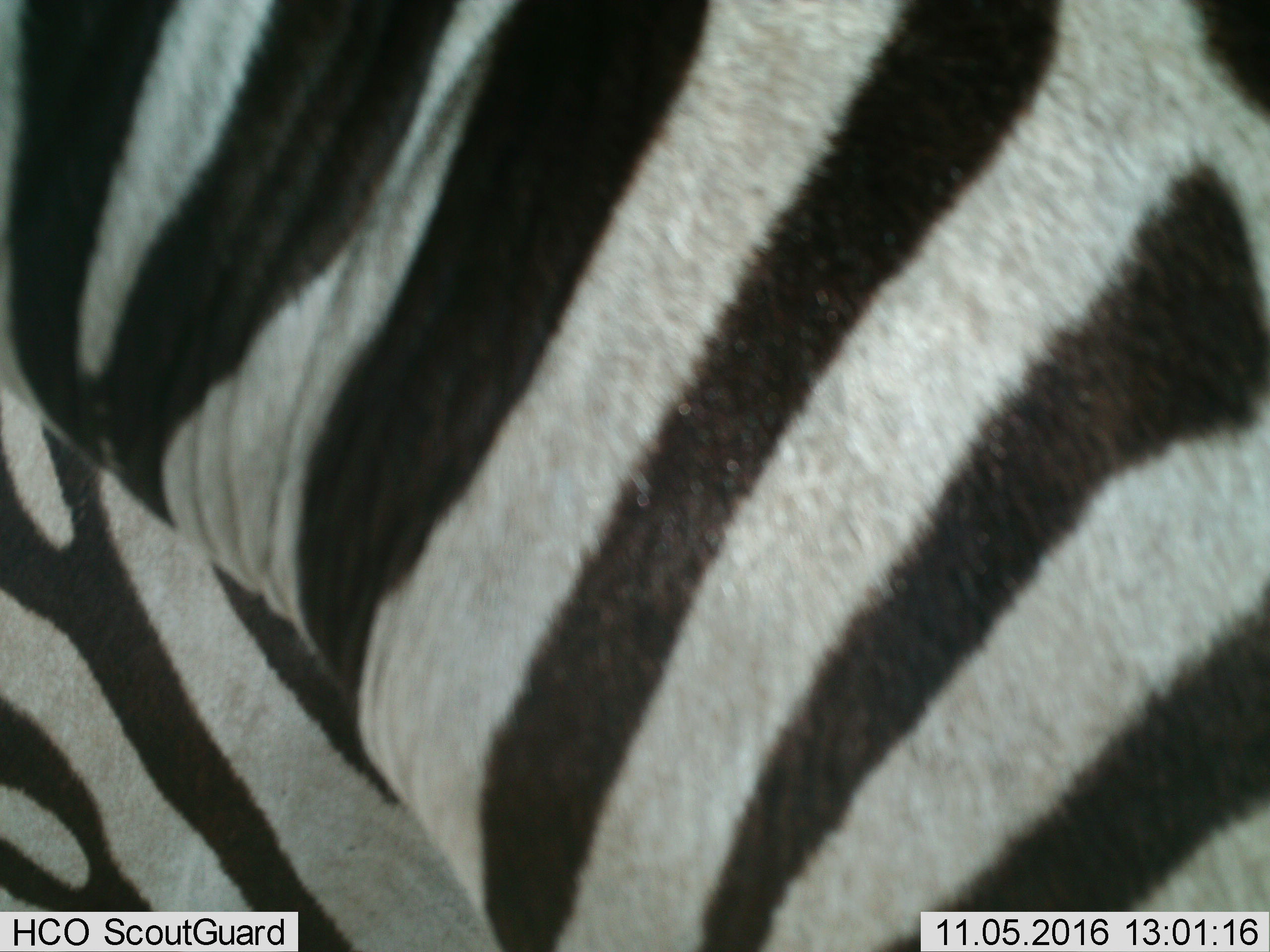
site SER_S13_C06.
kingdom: Animalia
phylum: Chordata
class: Mammalia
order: Perissodactyla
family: Equidae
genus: Equus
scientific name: Equus quagga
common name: plains zebra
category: zebraplains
Zebraplains (plains zebra) (Equus quagga), count 1. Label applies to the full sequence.